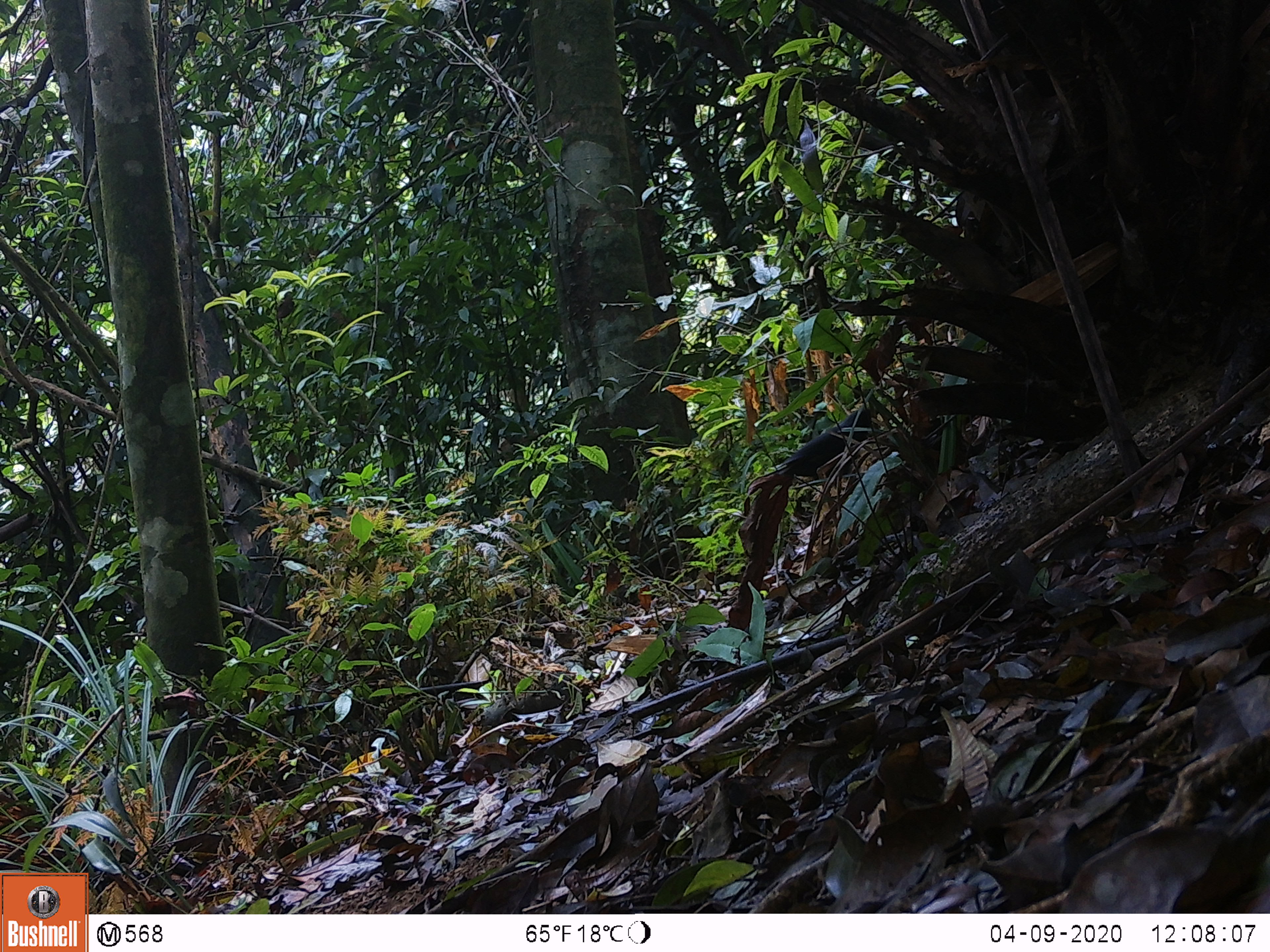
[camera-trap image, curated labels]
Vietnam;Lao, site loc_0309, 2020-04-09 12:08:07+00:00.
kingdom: Animalia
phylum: Chordata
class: Aves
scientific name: Aves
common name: bird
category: unidentified bird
Unidentified bird (bird) (Aves). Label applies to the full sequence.